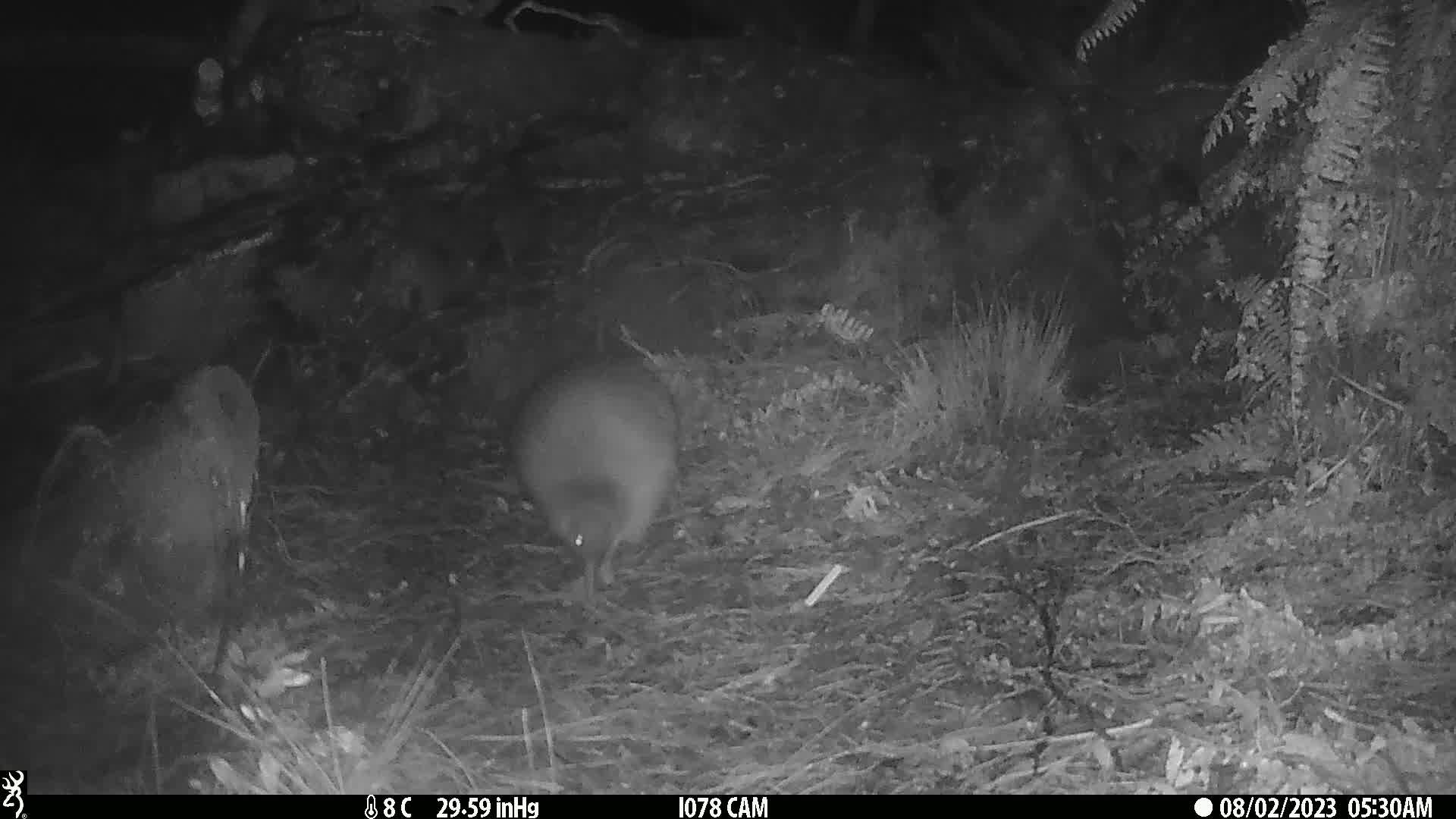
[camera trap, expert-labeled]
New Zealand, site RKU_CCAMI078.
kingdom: Animalia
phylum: Chordata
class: Aves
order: Apterygiformes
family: Apterygidae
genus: Apteryx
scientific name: Apteryx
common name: kiwi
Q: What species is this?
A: Kiwi (Apteryx).